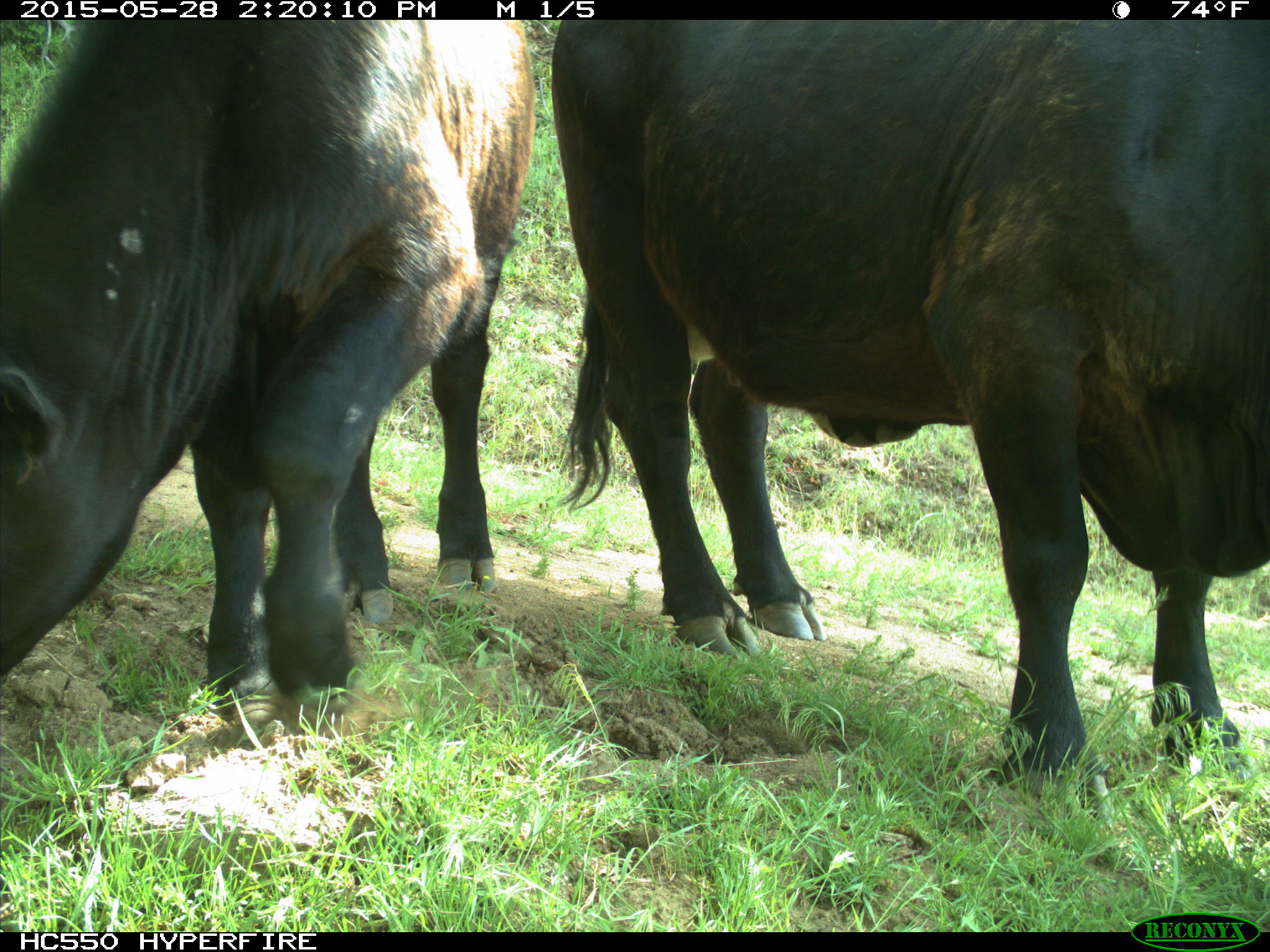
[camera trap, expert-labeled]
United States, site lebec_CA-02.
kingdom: Animalia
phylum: Chordata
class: Mammalia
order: Artiodactyla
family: Bovidae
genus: Bos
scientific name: Bos taurus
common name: domestic cow